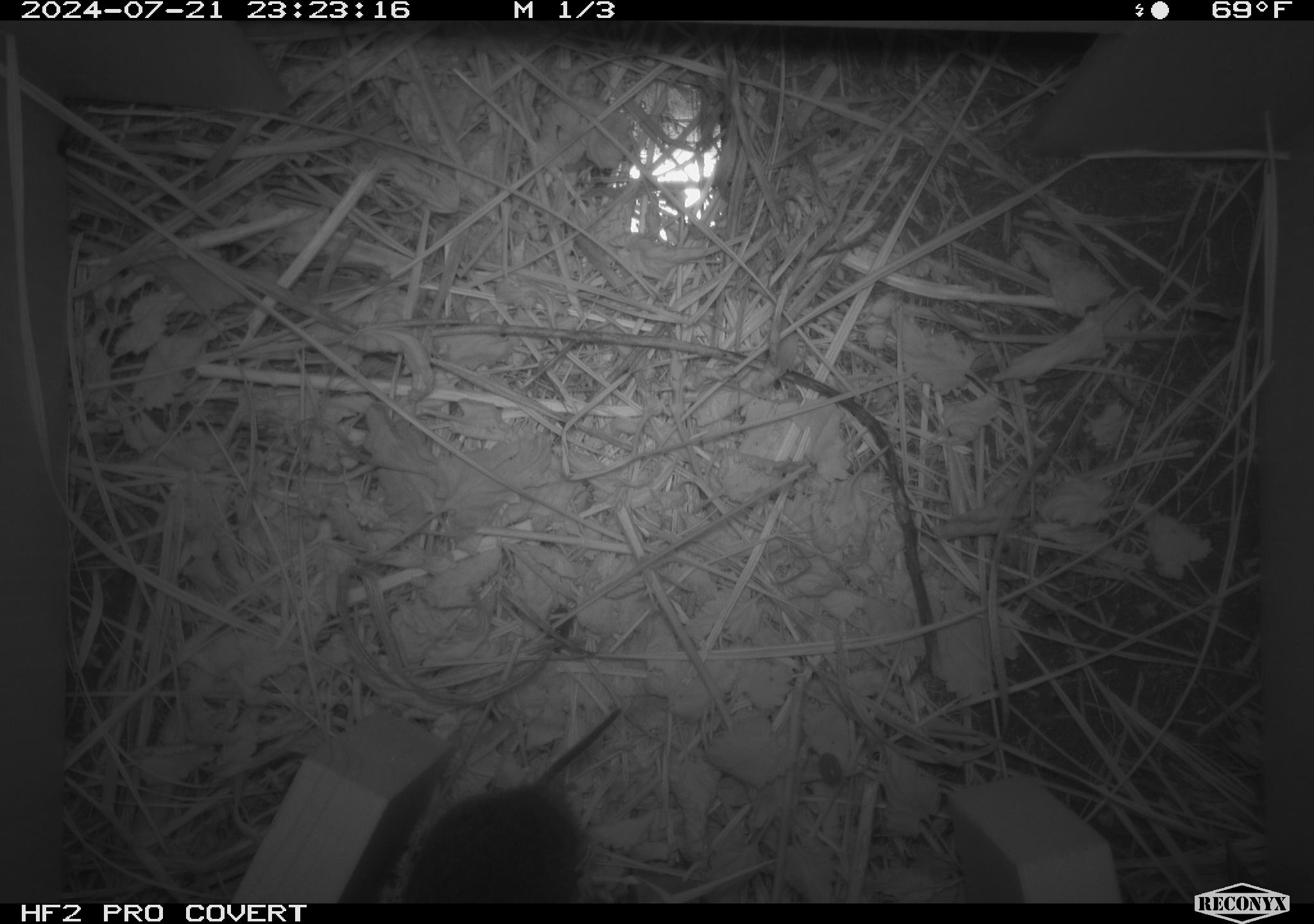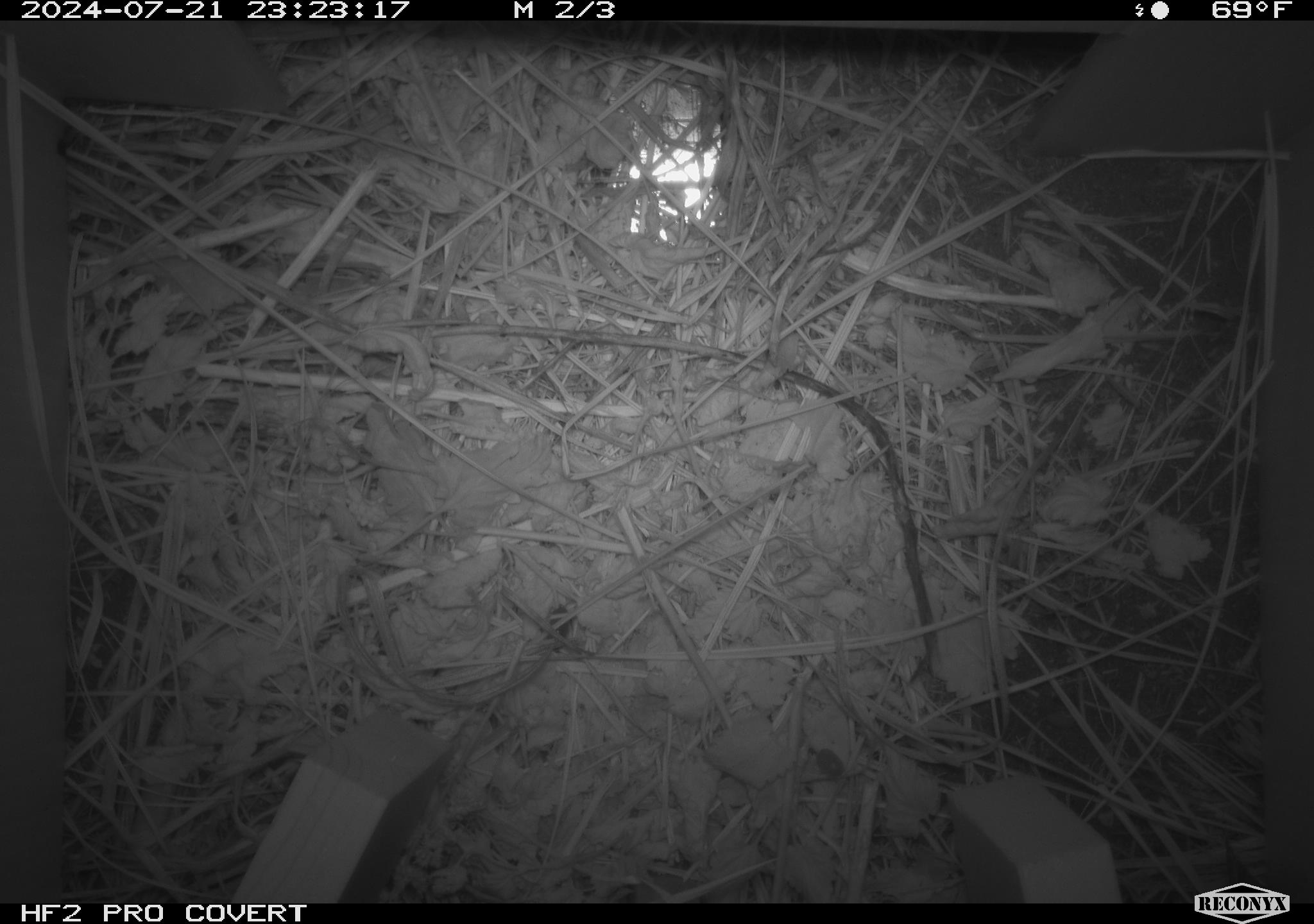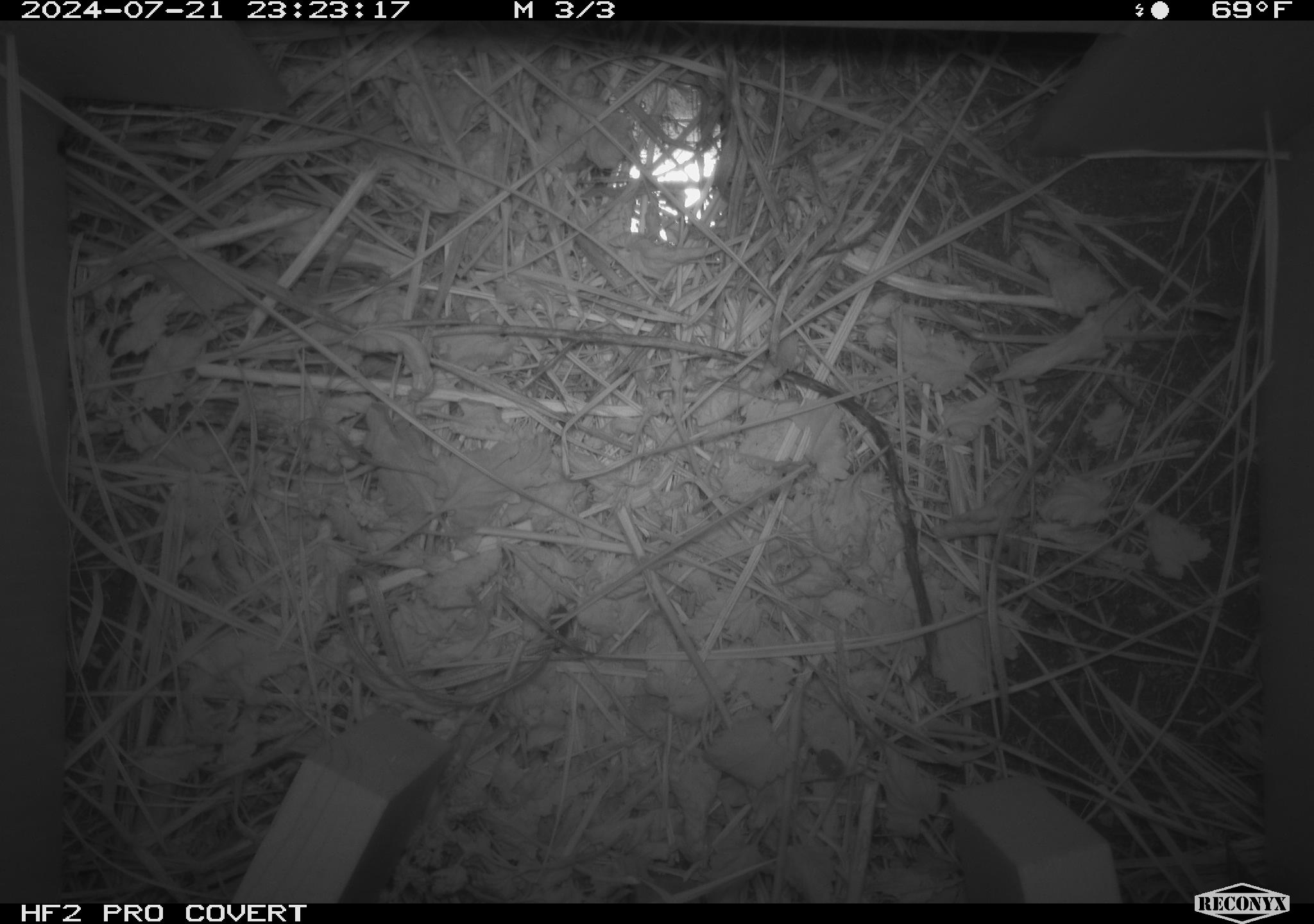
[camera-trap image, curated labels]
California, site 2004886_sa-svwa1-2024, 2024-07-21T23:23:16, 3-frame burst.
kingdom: Animalia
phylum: Chordata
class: Mammalia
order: Rodentia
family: Cricetidae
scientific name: Arvicolinae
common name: voles, lemmings, and muskrats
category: arvicolinae subfamily